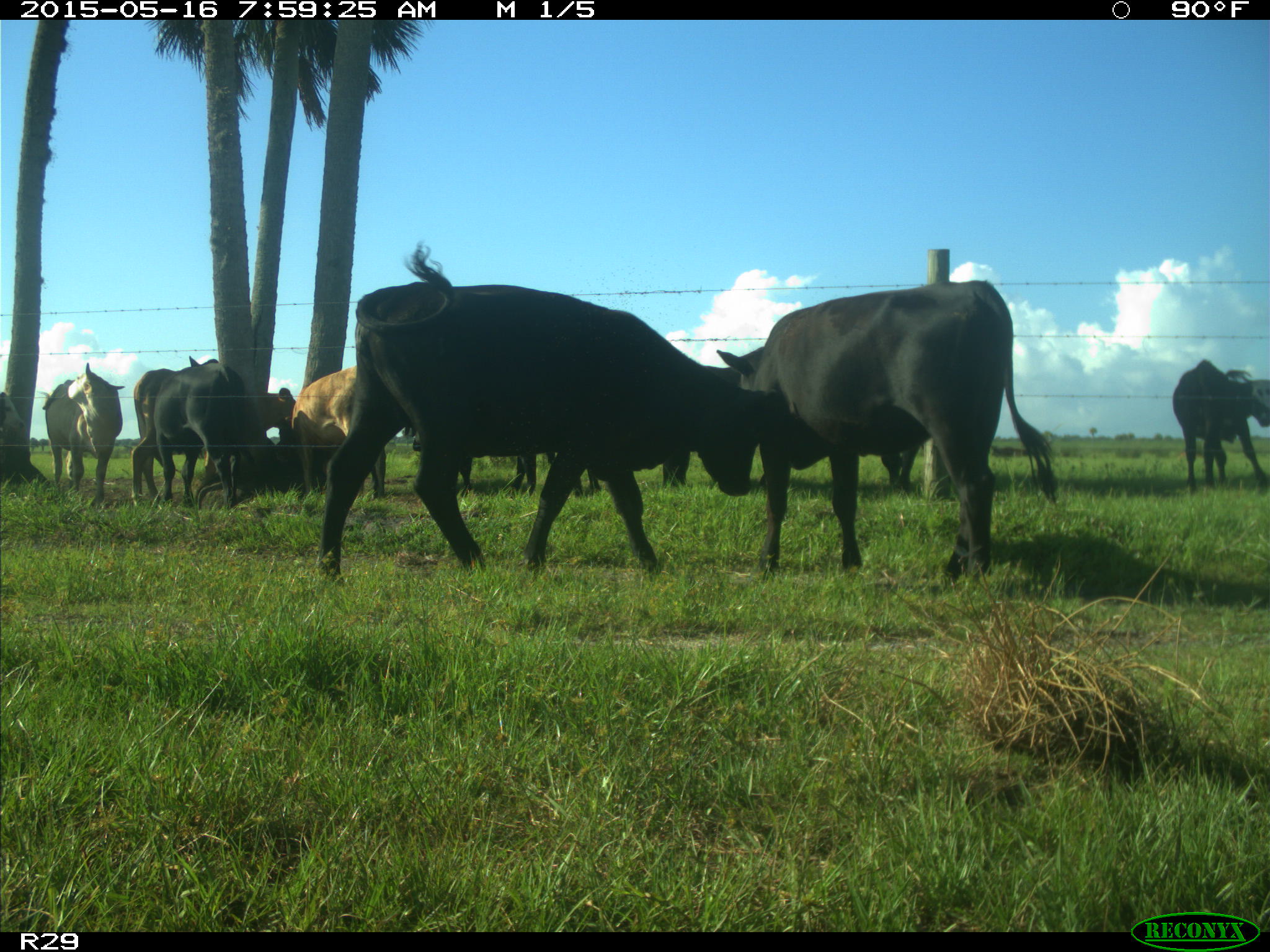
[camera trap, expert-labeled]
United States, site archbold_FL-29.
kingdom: Animalia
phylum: Chordata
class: Mammalia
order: Artiodactyla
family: Bovidae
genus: Bos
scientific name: Bos taurus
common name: domestic cow